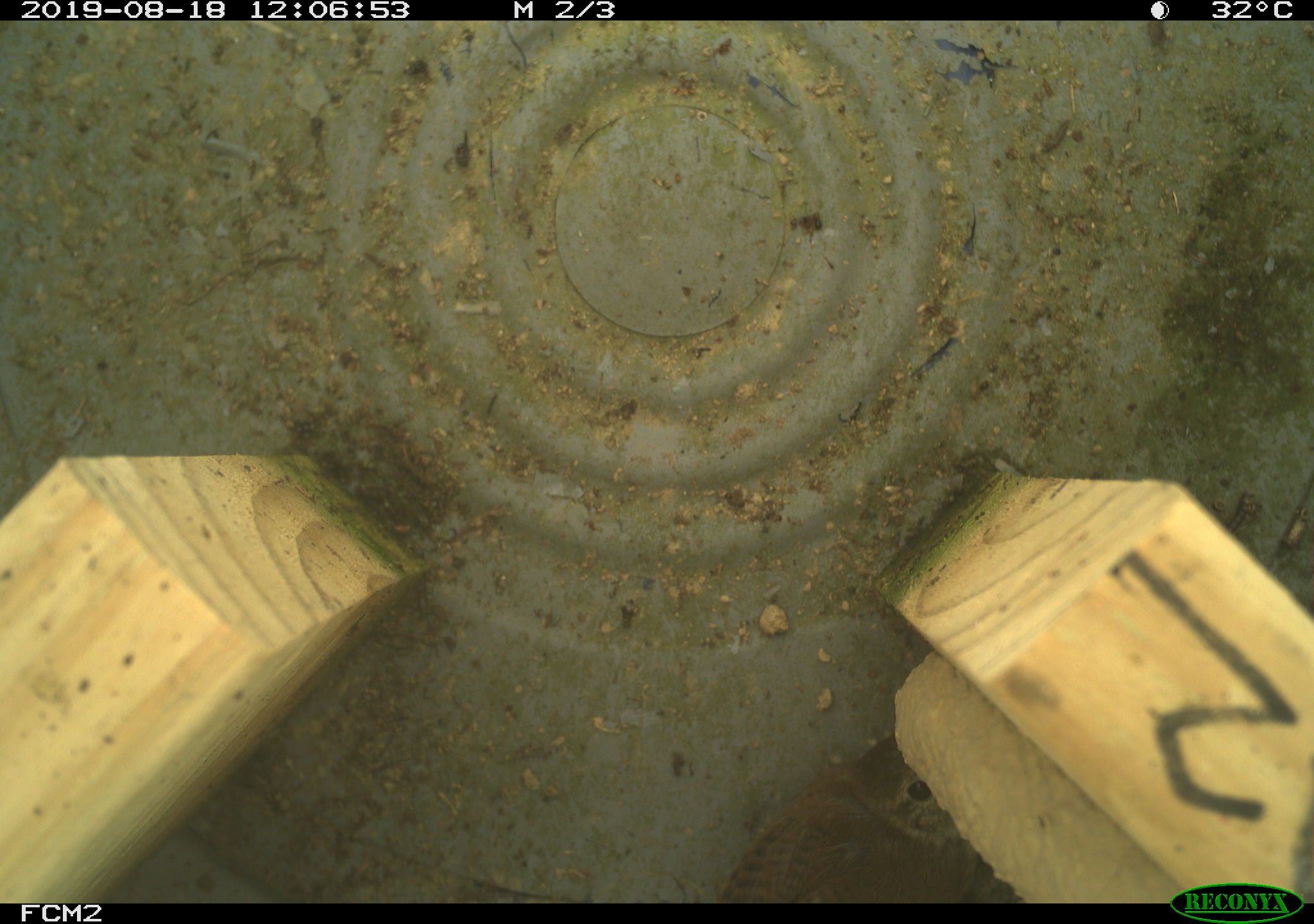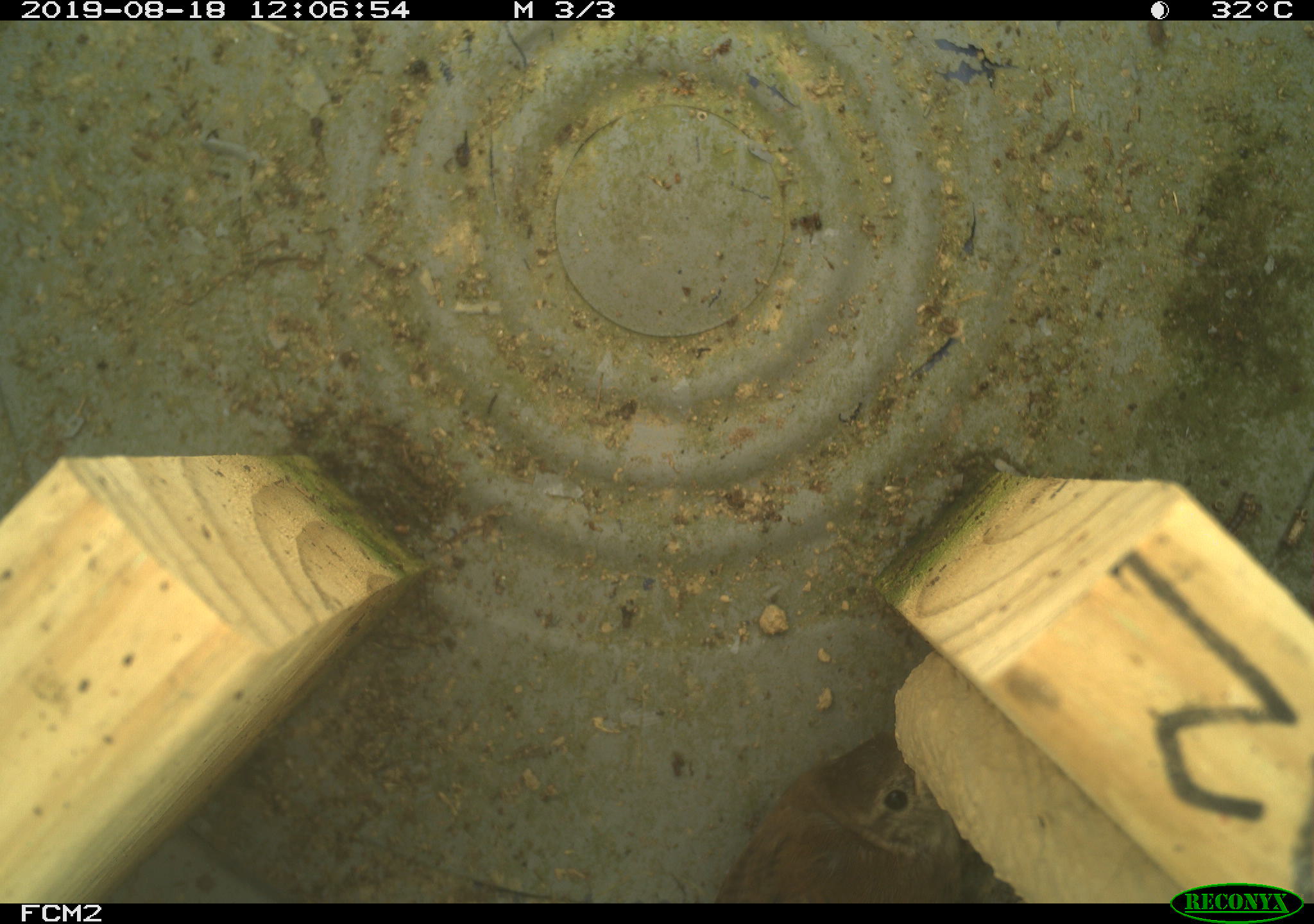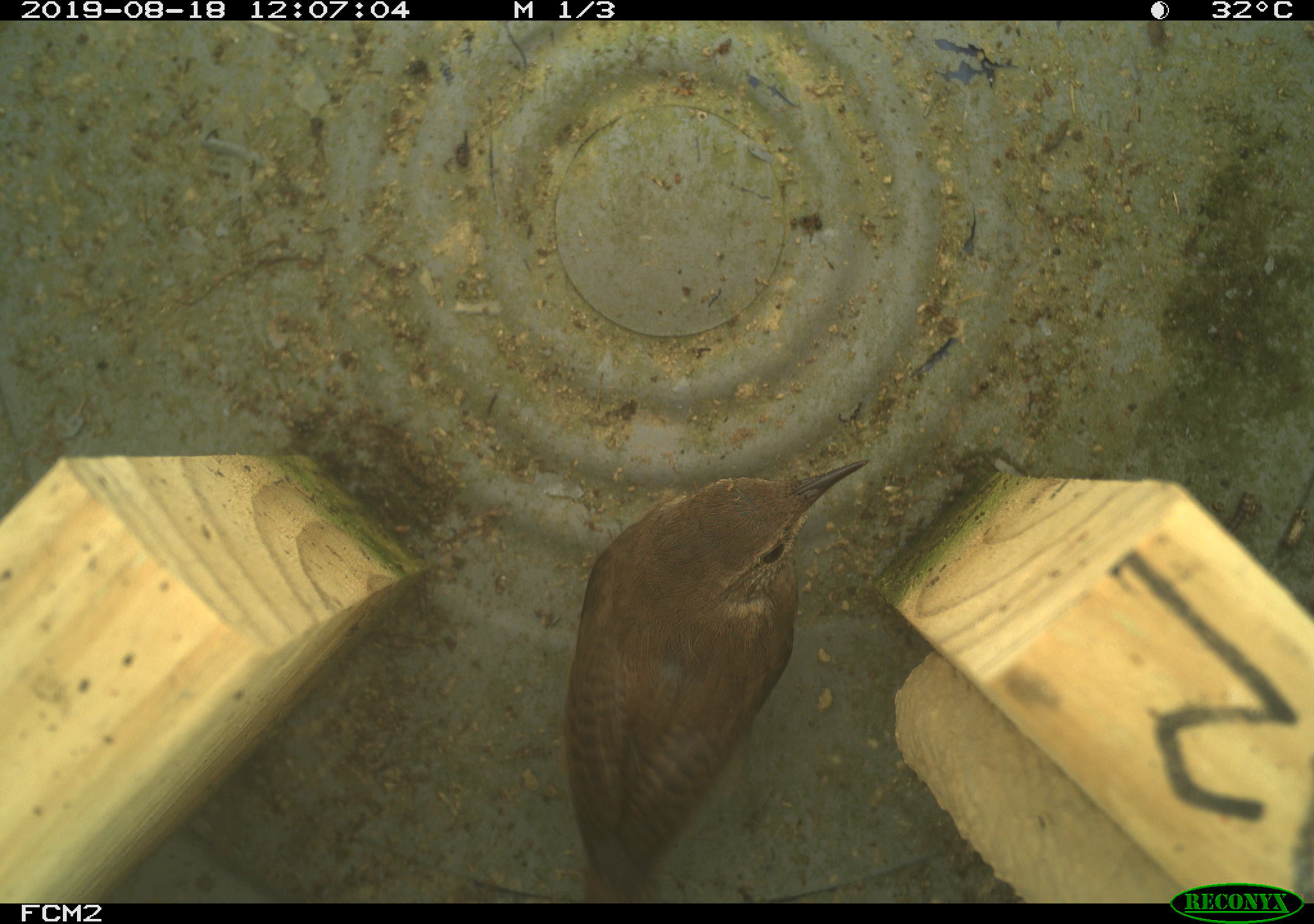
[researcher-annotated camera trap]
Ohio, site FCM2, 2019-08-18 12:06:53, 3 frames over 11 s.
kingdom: Animalia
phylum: Chordata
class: Aves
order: Passeriformes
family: Troglodytidae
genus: Troglodytes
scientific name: Troglodytes aedon aedon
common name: northern house wren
Northern house wren (Troglodytes aedon aedon).